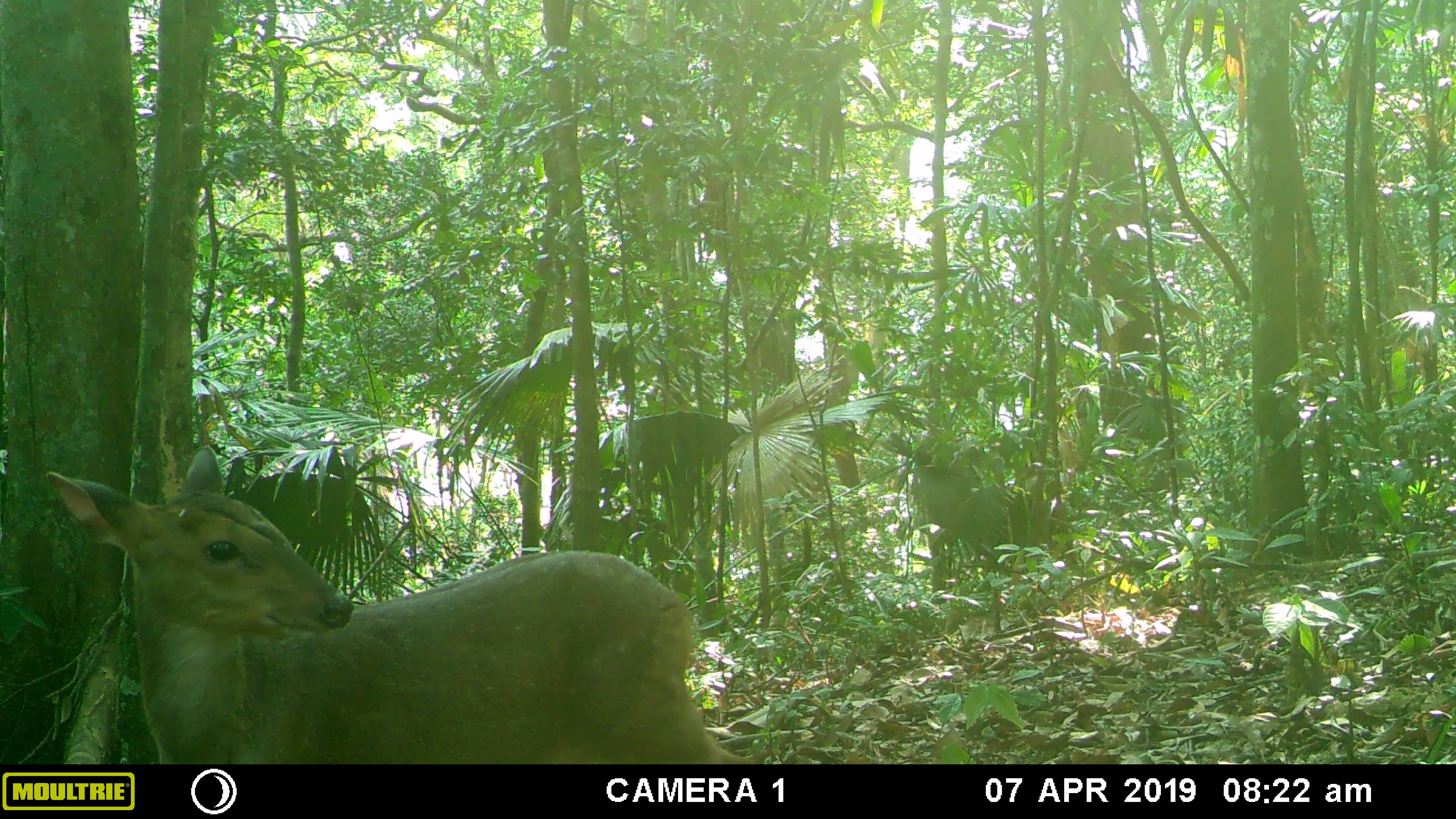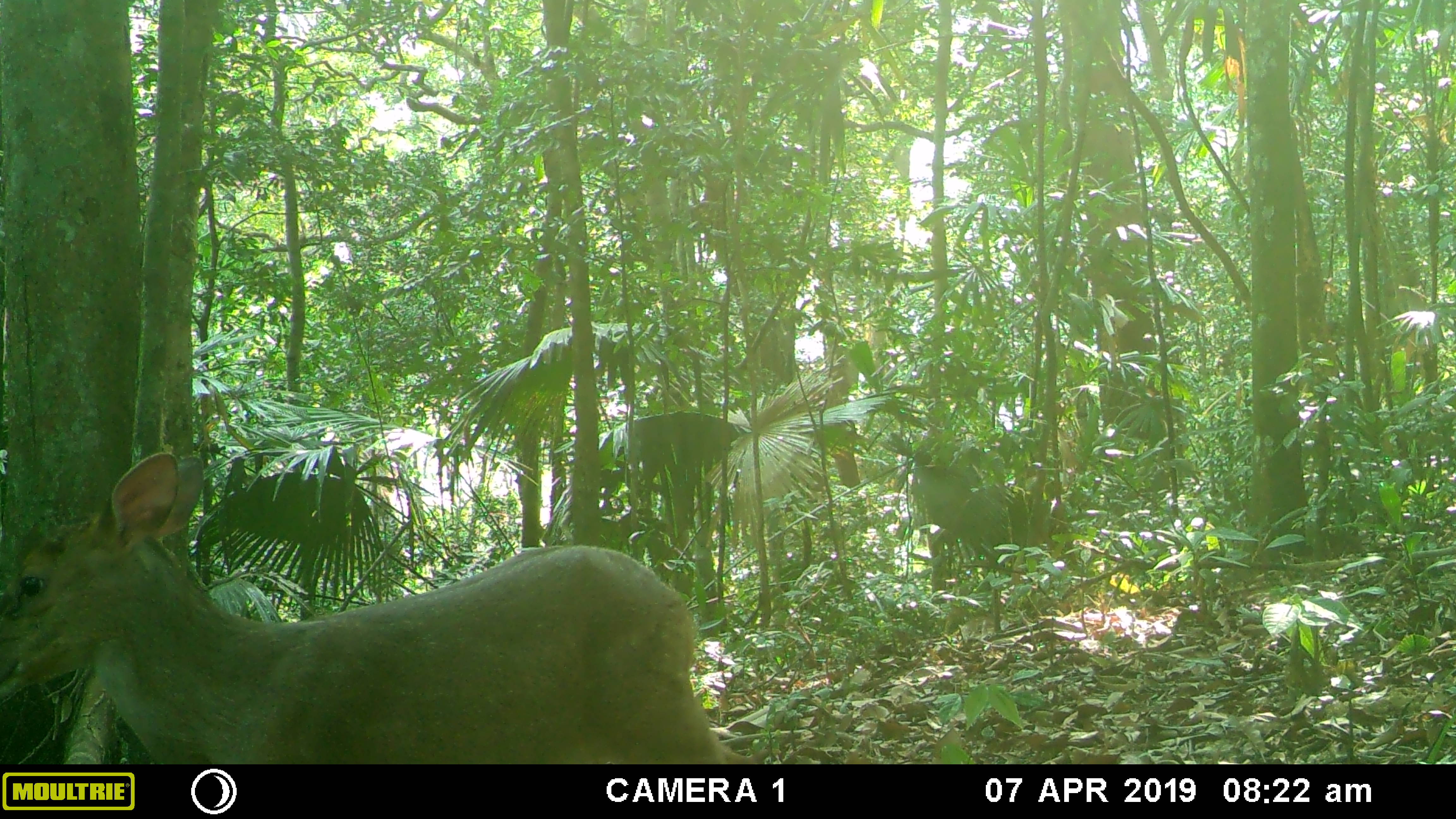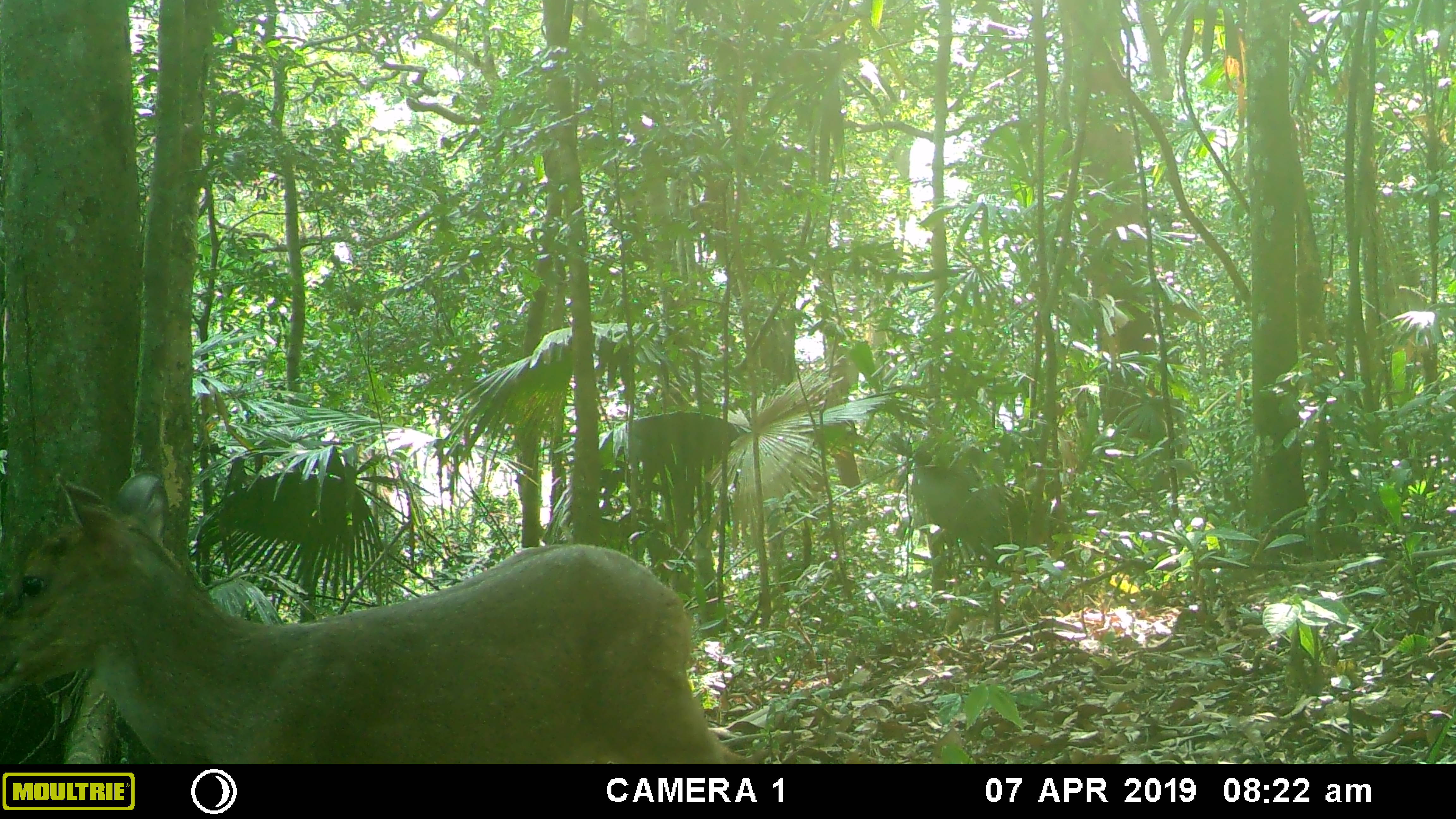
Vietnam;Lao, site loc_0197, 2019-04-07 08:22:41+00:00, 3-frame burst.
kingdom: Animalia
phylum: Chordata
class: Mammalia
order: Artiodactyla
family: Cervidae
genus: Muntiacus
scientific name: Muntiacus vuquangensis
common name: large-antlered muntjac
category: large antlered muntjac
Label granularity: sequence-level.